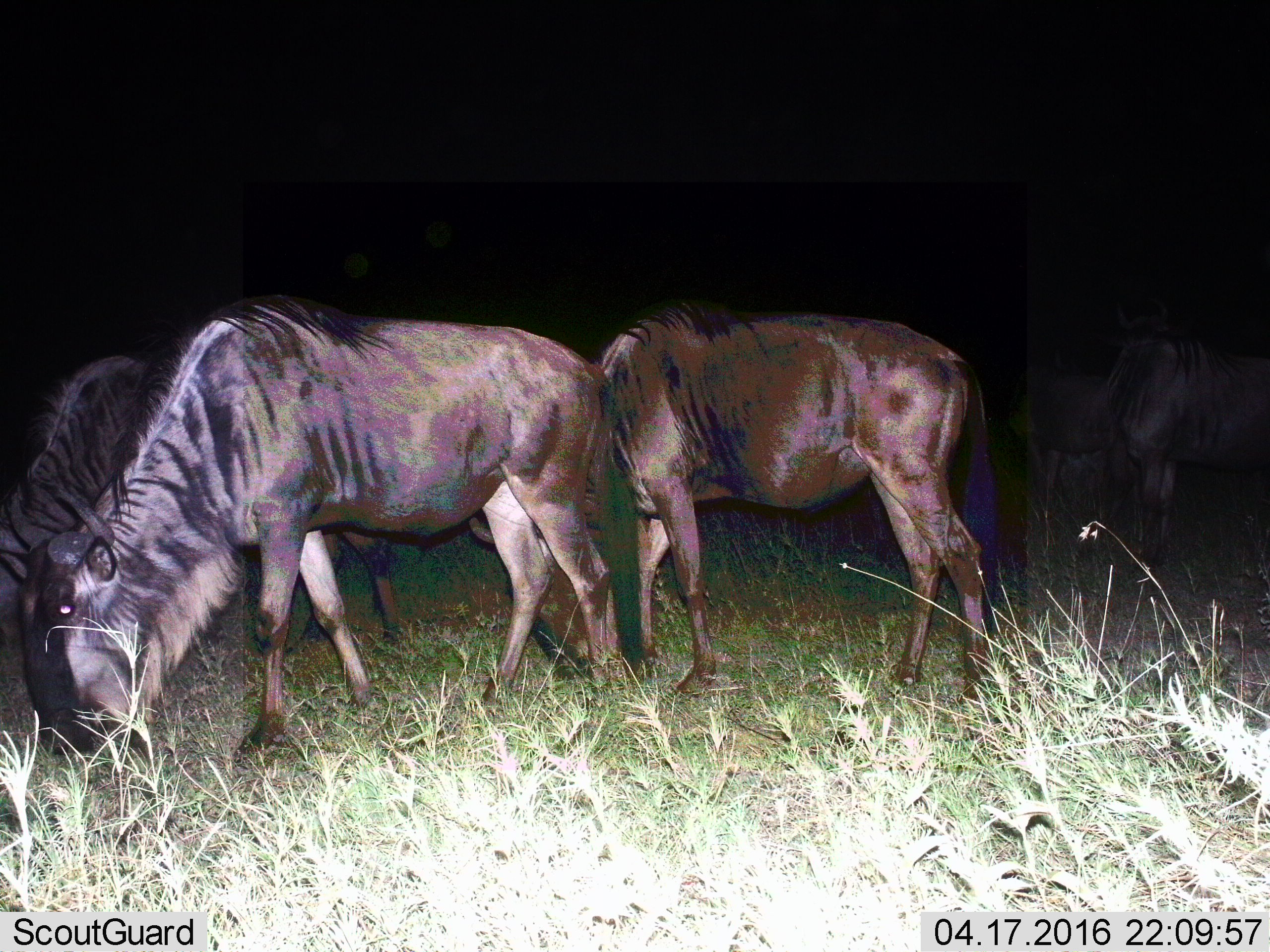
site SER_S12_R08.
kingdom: Animalia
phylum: Chordata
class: Mammalia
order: Artiodactyla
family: Bovidae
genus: Connochaetes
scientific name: Connochaetes taurinus taurinus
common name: blue wildebeest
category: wildebeestblue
Wildebeestblue (blue wildebeest) (Connochaetes taurinus taurinus), count 5. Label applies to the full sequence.